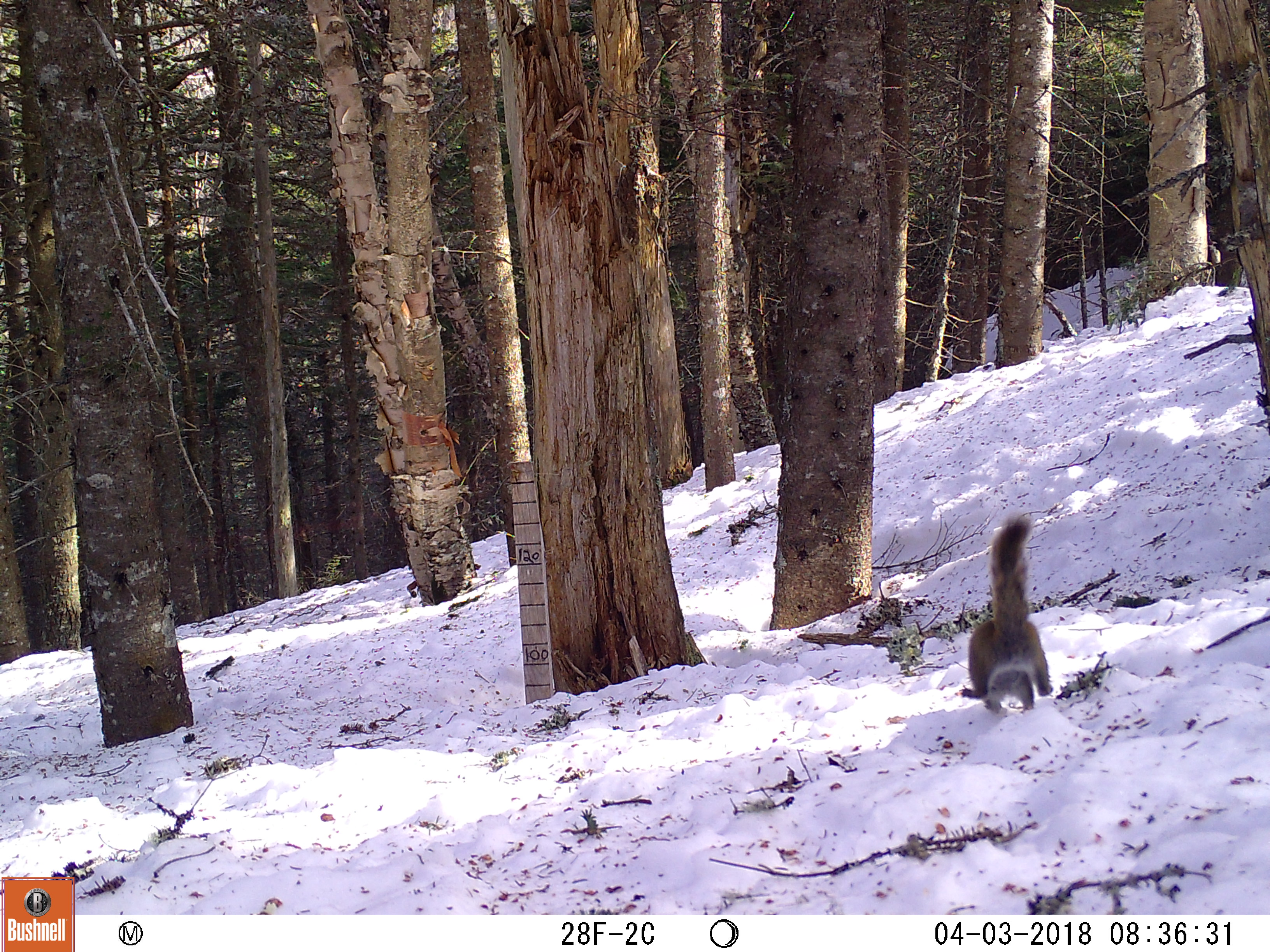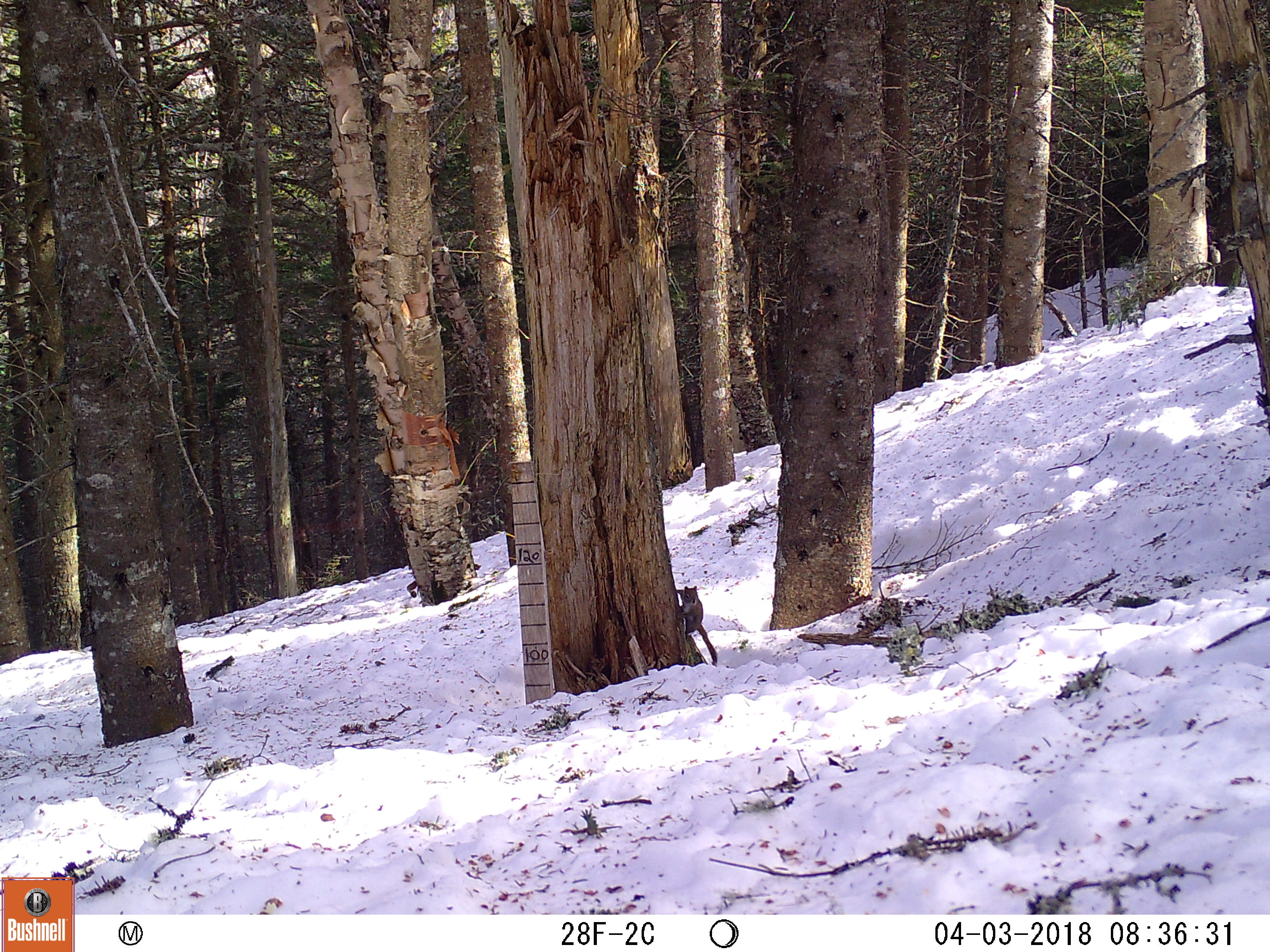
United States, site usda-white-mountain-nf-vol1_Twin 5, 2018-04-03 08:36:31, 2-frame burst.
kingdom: Animalia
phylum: Chordata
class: Mammalia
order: Rodentia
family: Sciuridae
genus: Tamiasciurus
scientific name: Tamiasciurus hudsonicus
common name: red squirrel